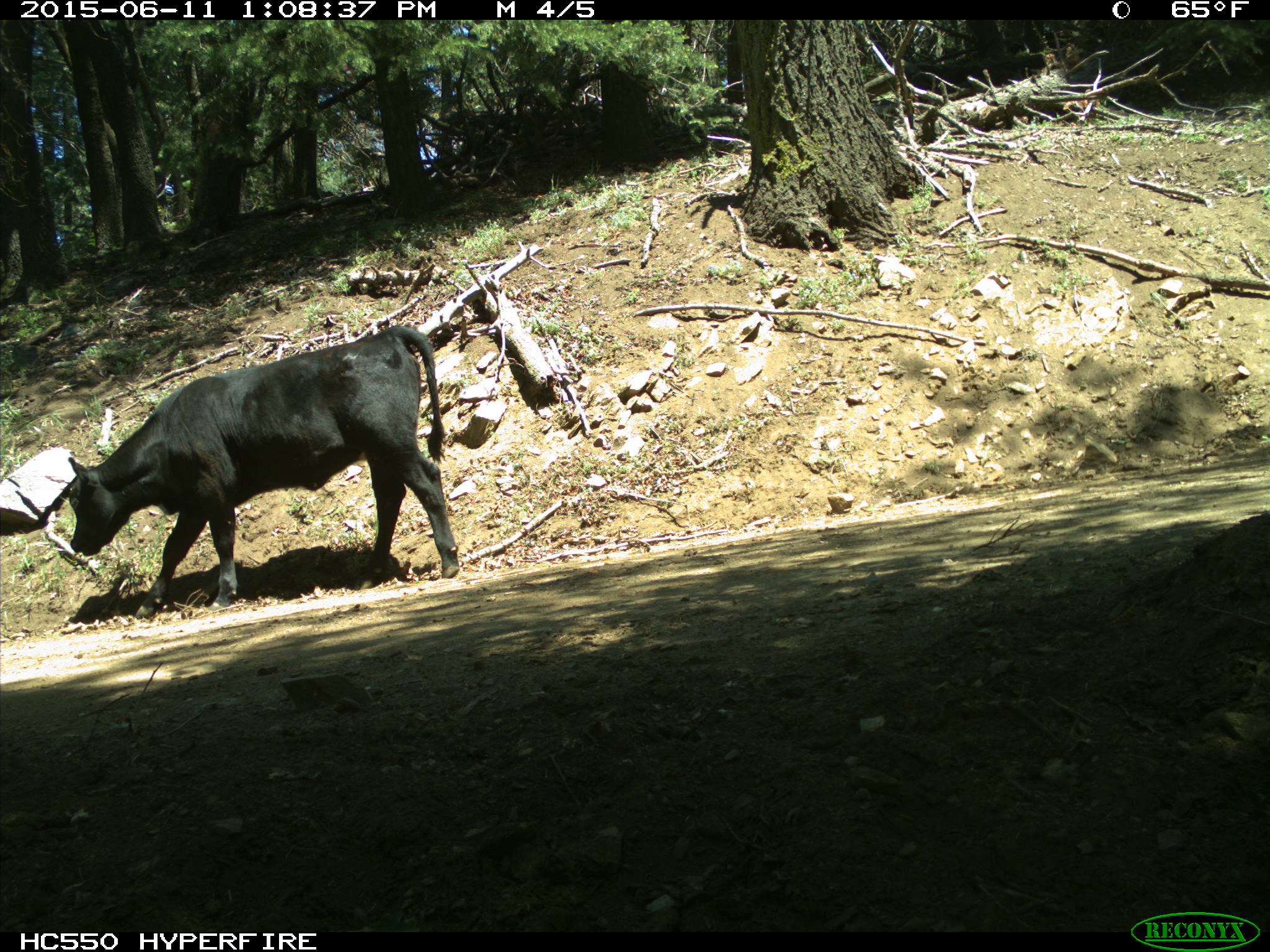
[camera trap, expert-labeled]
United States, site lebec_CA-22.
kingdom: Animalia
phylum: Chordata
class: Mammalia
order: Artiodactyla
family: Bovidae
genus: Bos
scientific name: Bos taurus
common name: domestic cow